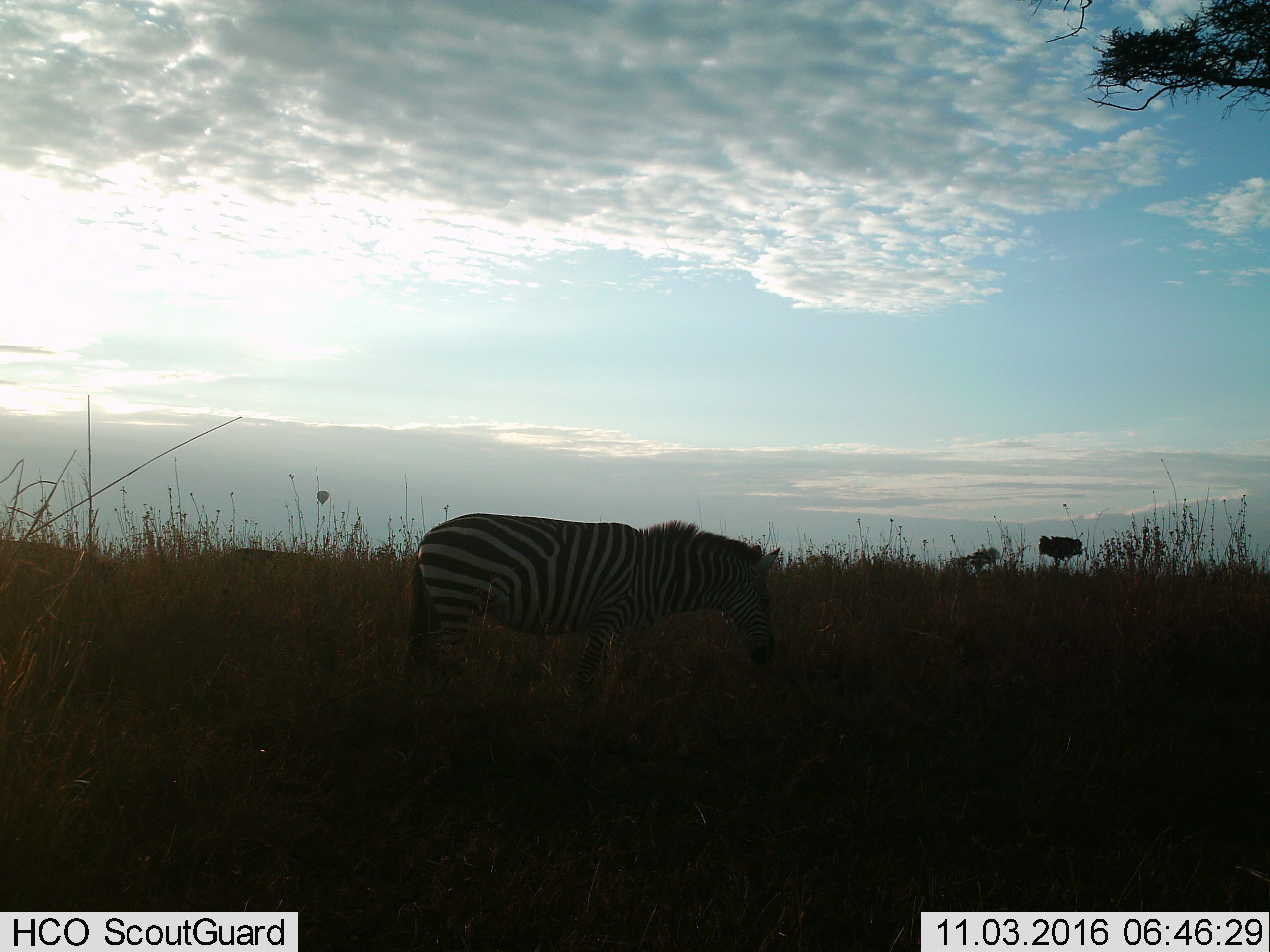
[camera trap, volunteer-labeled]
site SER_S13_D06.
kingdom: Animalia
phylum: Chordata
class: Mammalia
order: Perissodactyla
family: Equidae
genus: Equus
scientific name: Equus quagga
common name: plains zebra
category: zebraplains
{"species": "zebraplains (plains zebra) (Equus quagga)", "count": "1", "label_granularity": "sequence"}